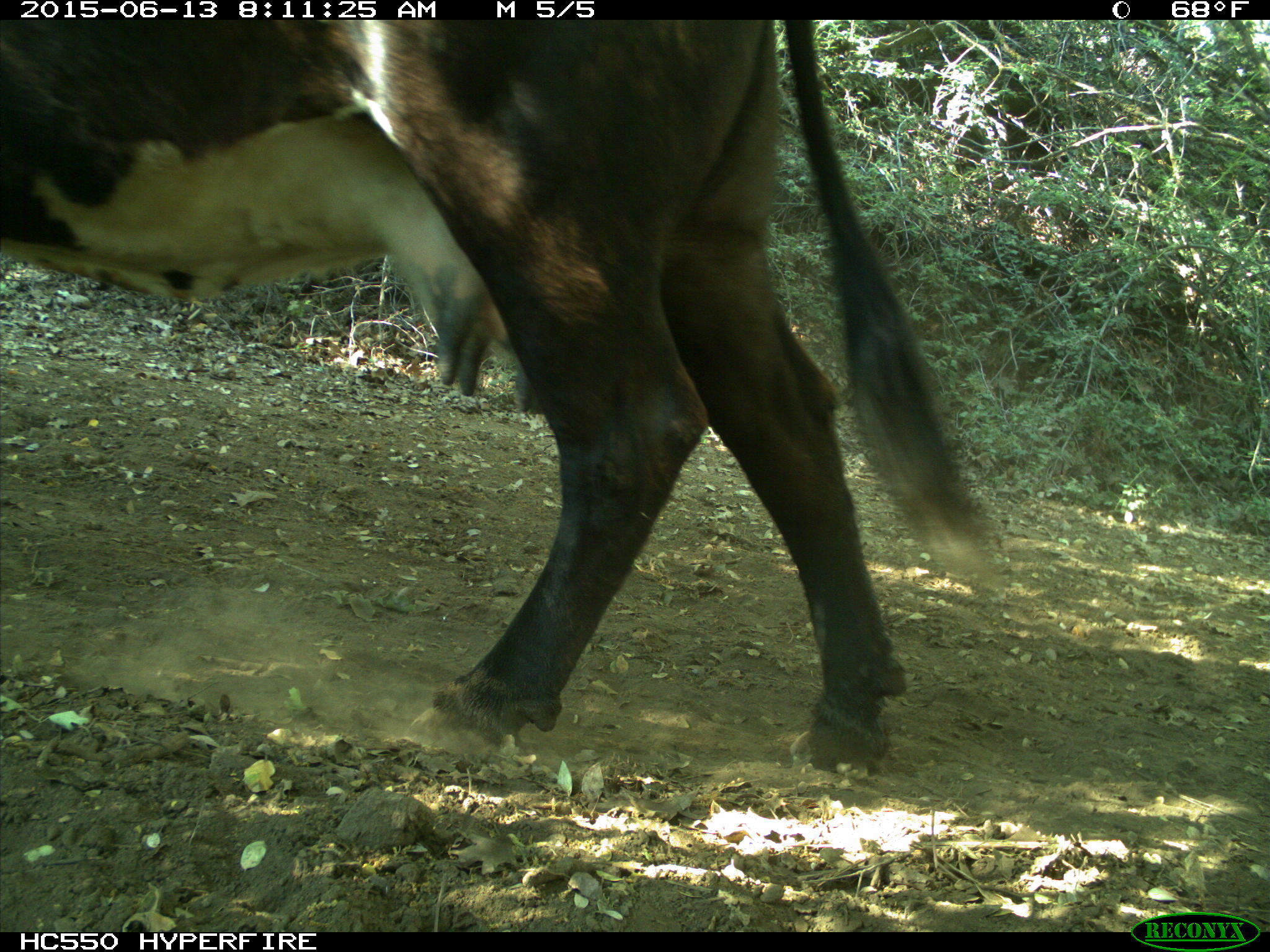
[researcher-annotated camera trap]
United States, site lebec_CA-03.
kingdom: Animalia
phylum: Chordata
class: Mammalia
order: Artiodactyla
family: Bovidae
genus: Bos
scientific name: Bos taurus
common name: domestic cow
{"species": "Bos taurus (domestic cow)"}